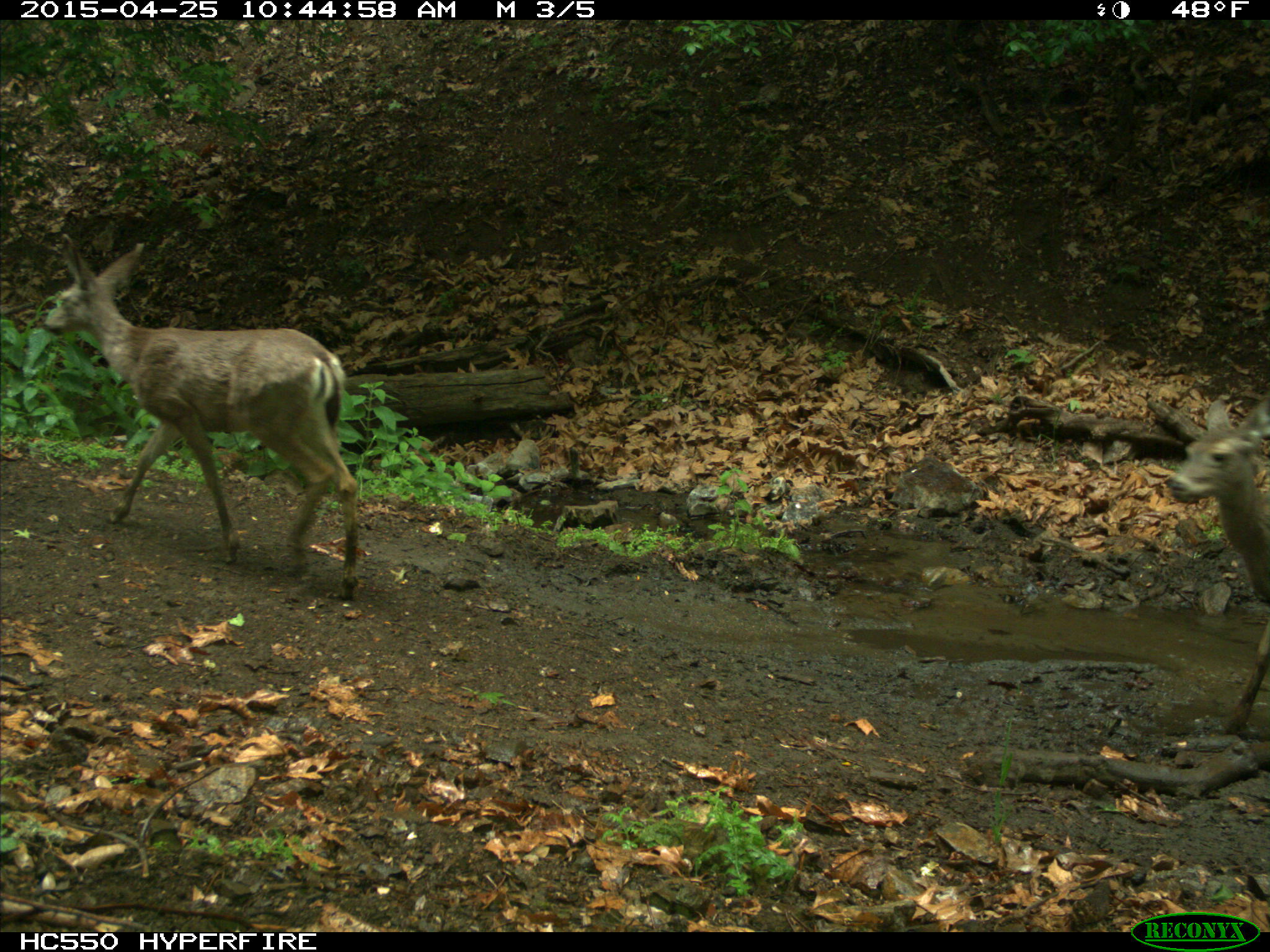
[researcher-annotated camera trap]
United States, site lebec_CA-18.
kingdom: Animalia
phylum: Chordata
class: Mammalia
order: Artiodactyla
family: Cervidae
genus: Odocoileus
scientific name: Odocoileus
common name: deer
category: unidentified deer